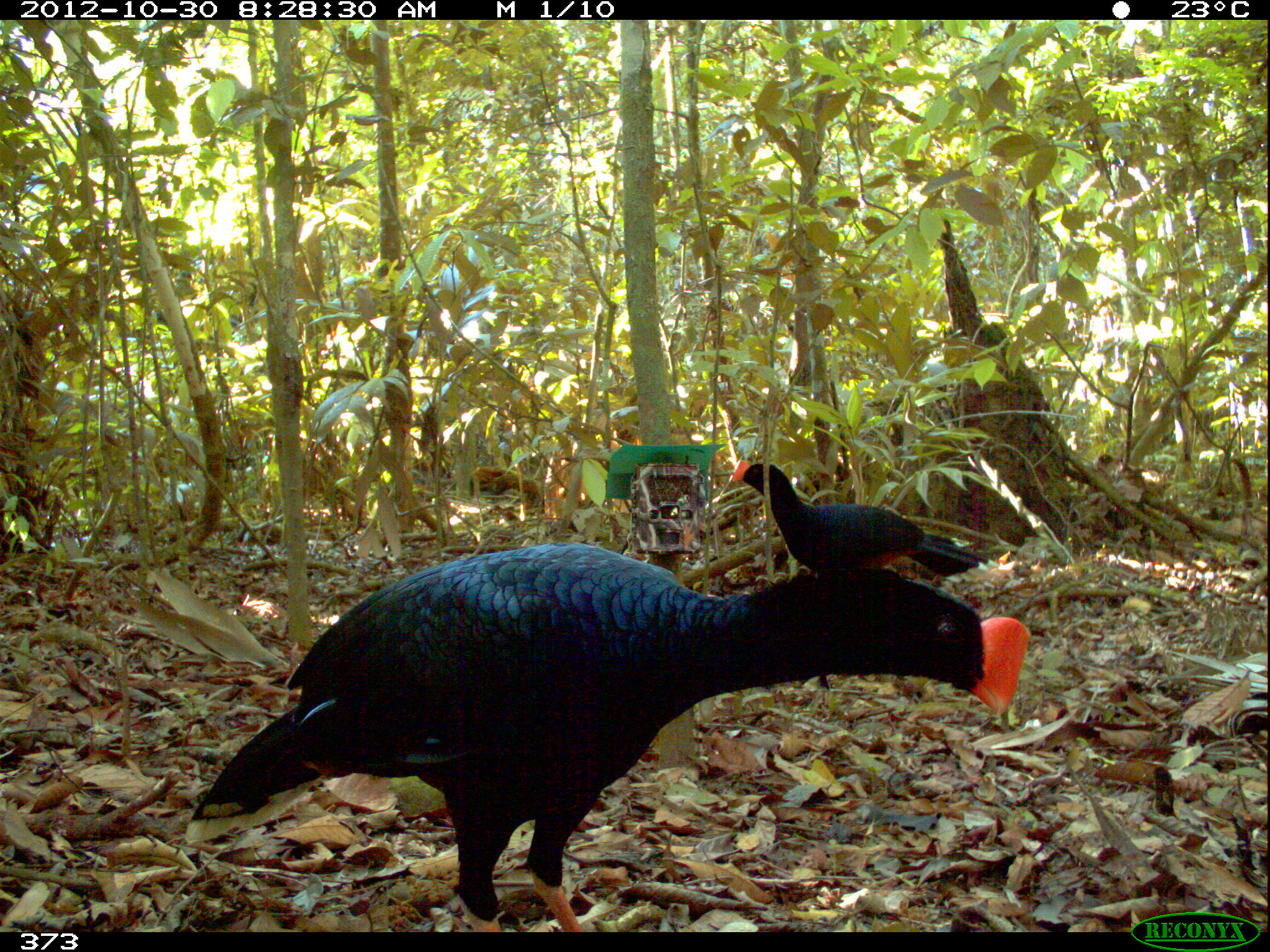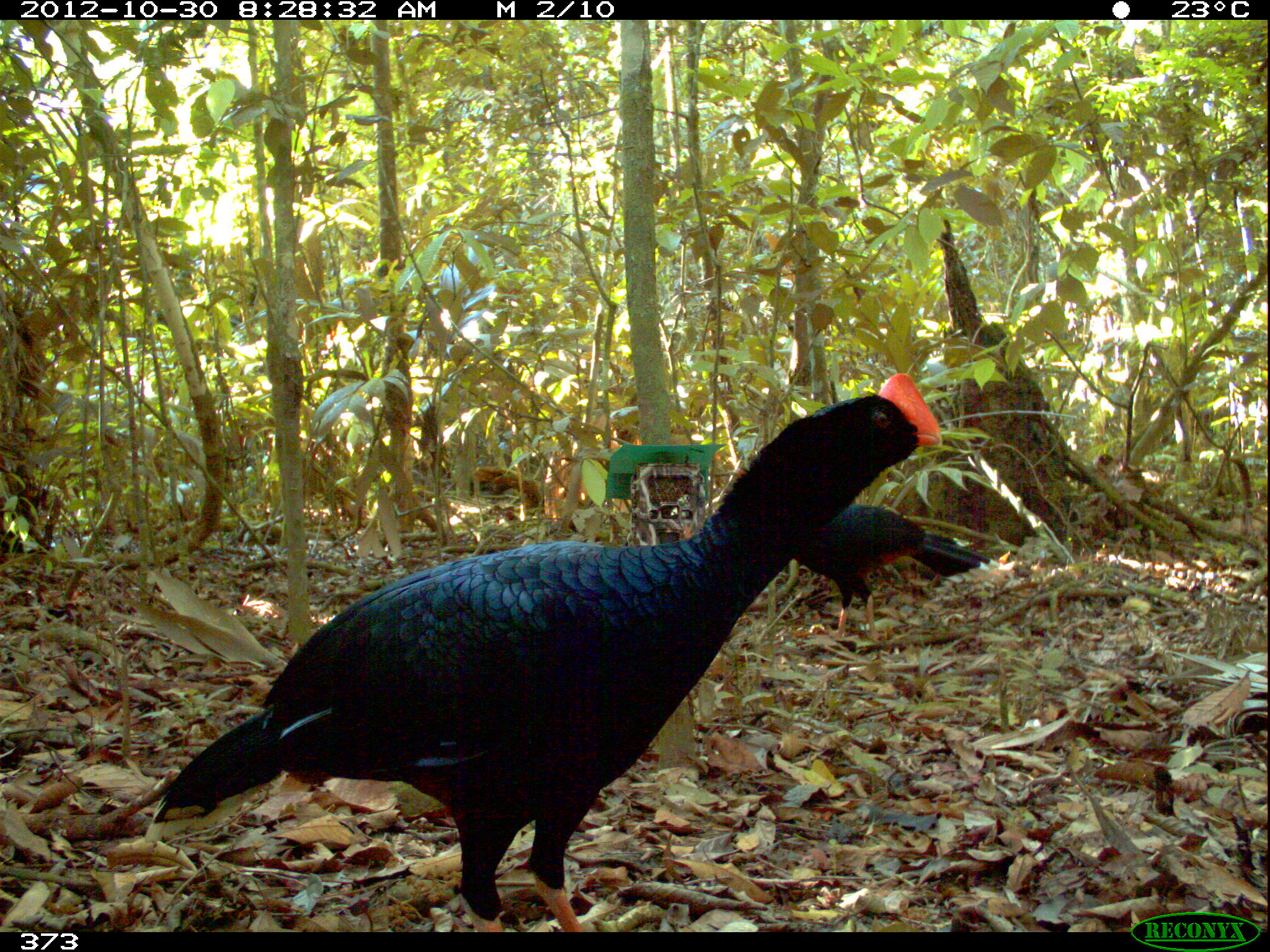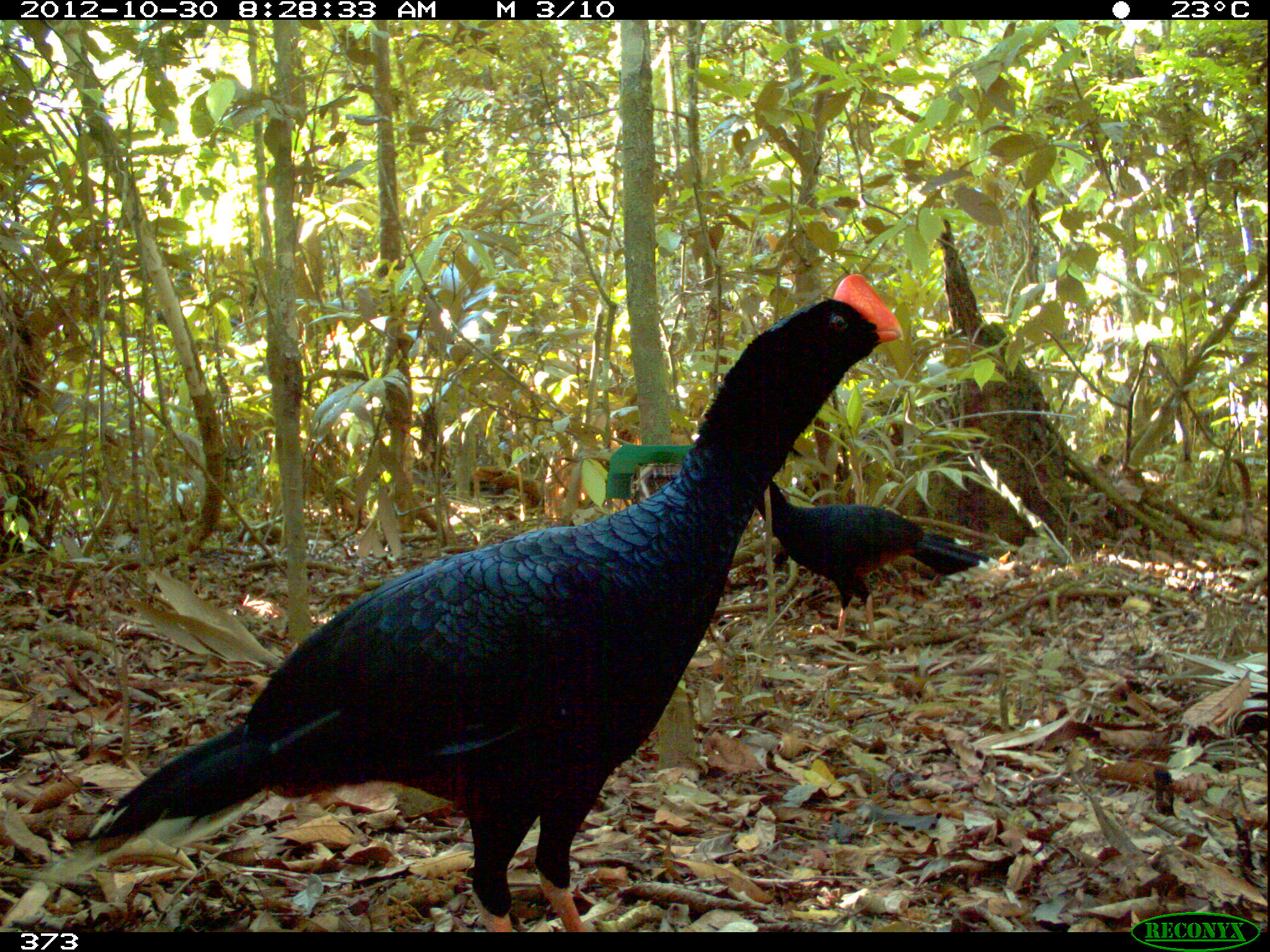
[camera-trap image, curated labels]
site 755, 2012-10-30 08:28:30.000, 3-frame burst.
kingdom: Animalia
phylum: Chordata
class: Aves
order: Galliformes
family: Cracidae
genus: Mitu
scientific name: Mitu tuberosum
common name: razor-billed curassow